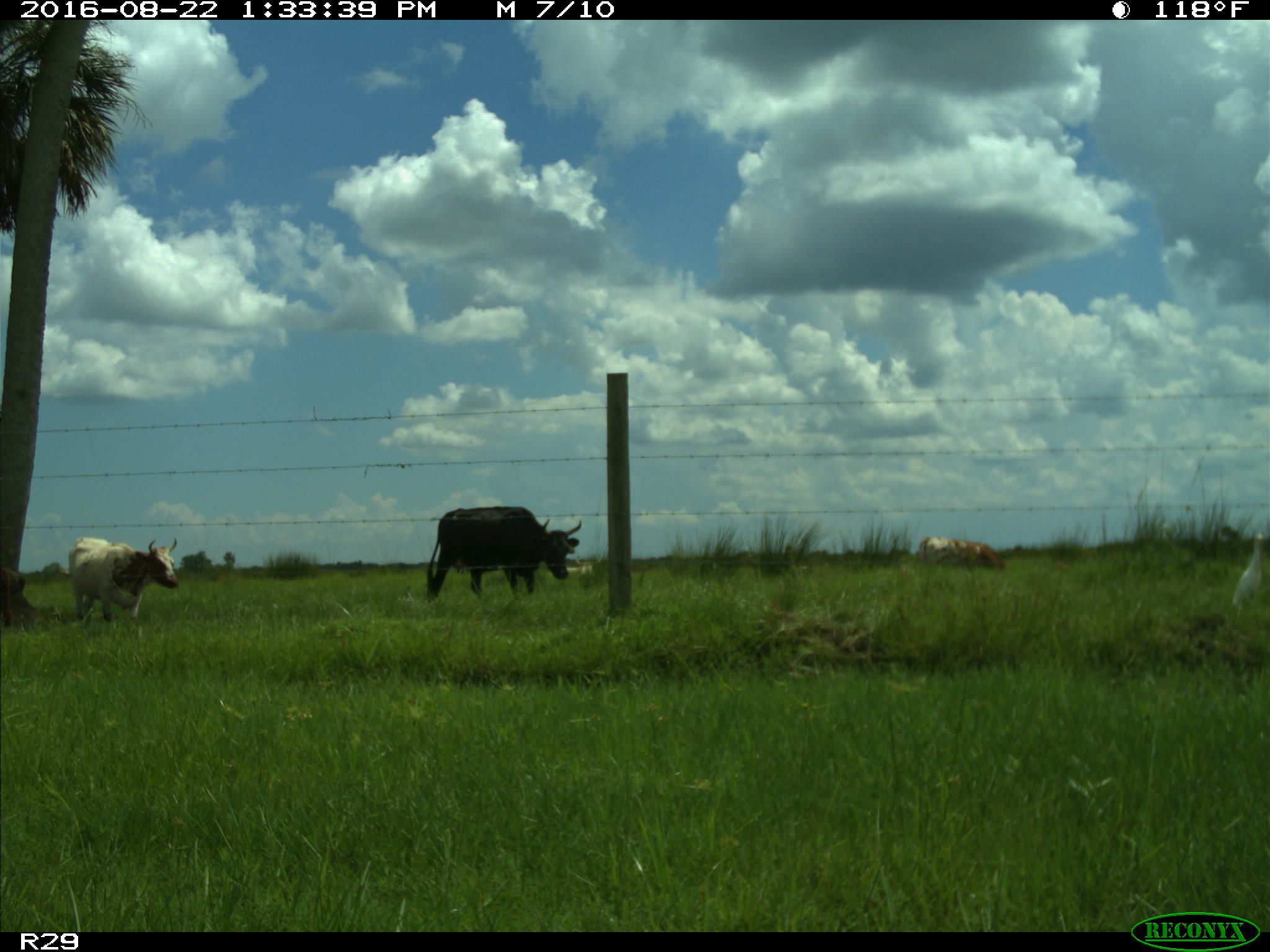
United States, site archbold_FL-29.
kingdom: Animalia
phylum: Chordata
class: Mammalia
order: Artiodactyla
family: Bovidae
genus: Bos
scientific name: Bos taurus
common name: domestic cow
Bos taurus (domestic cow).